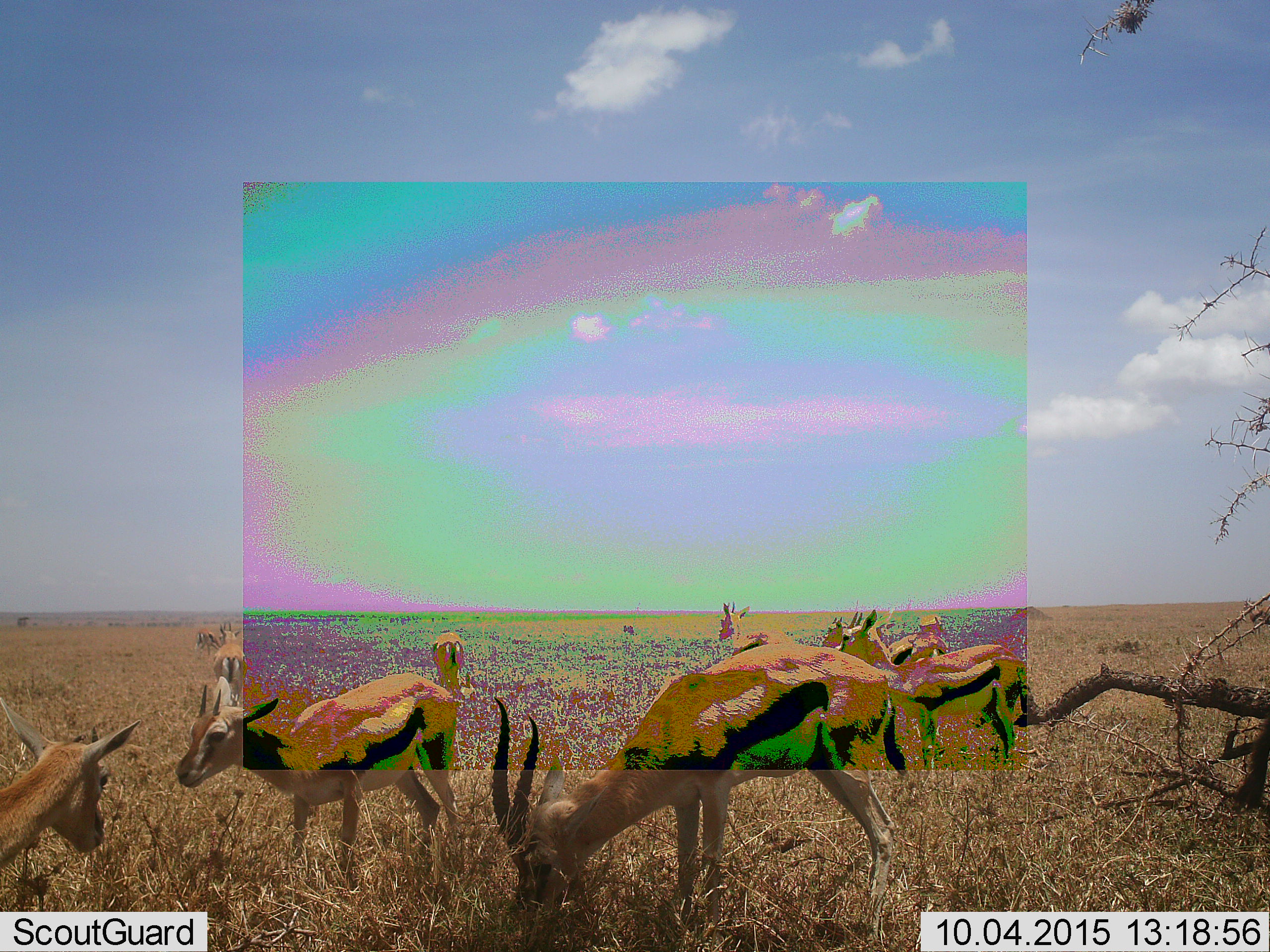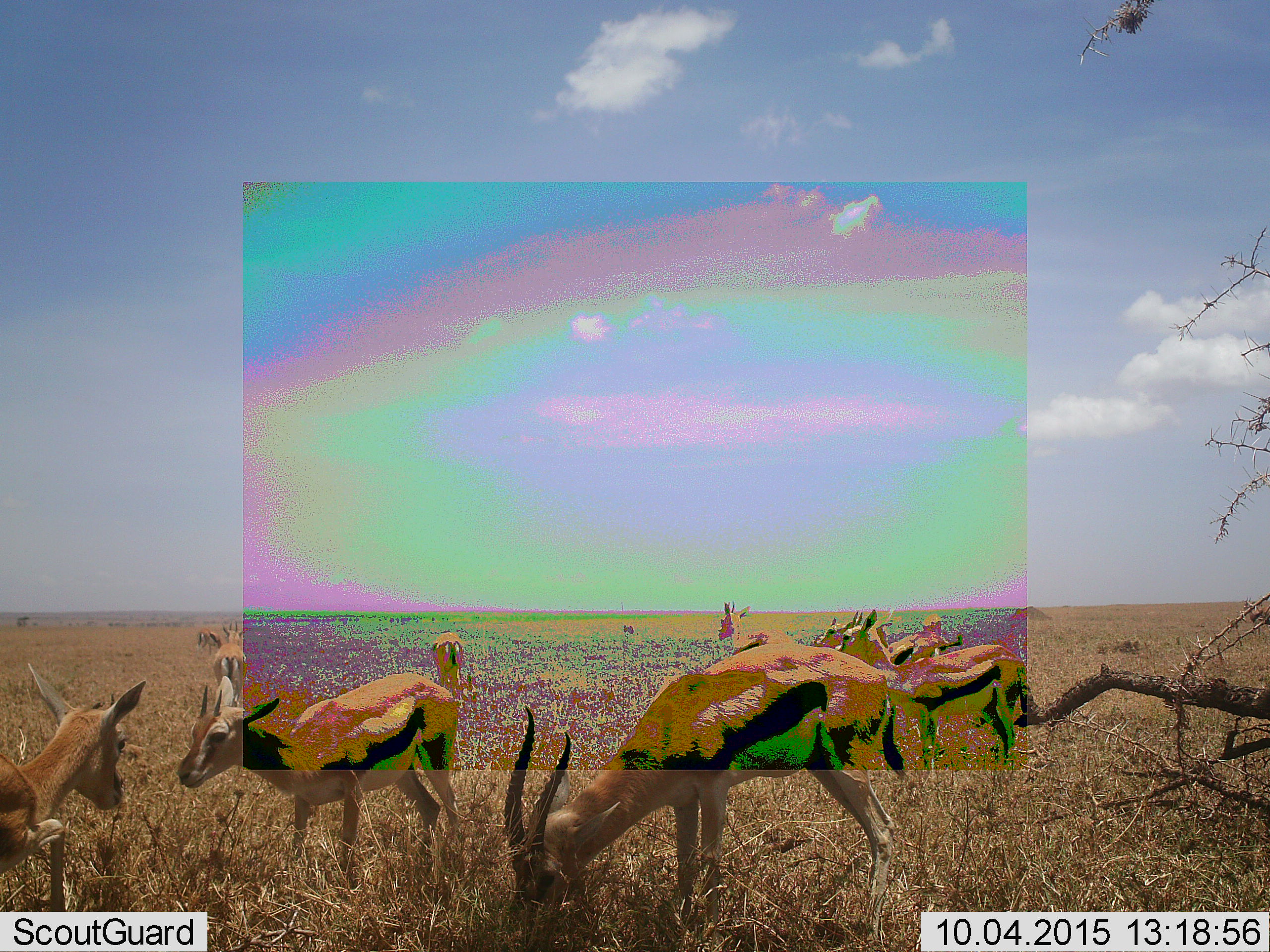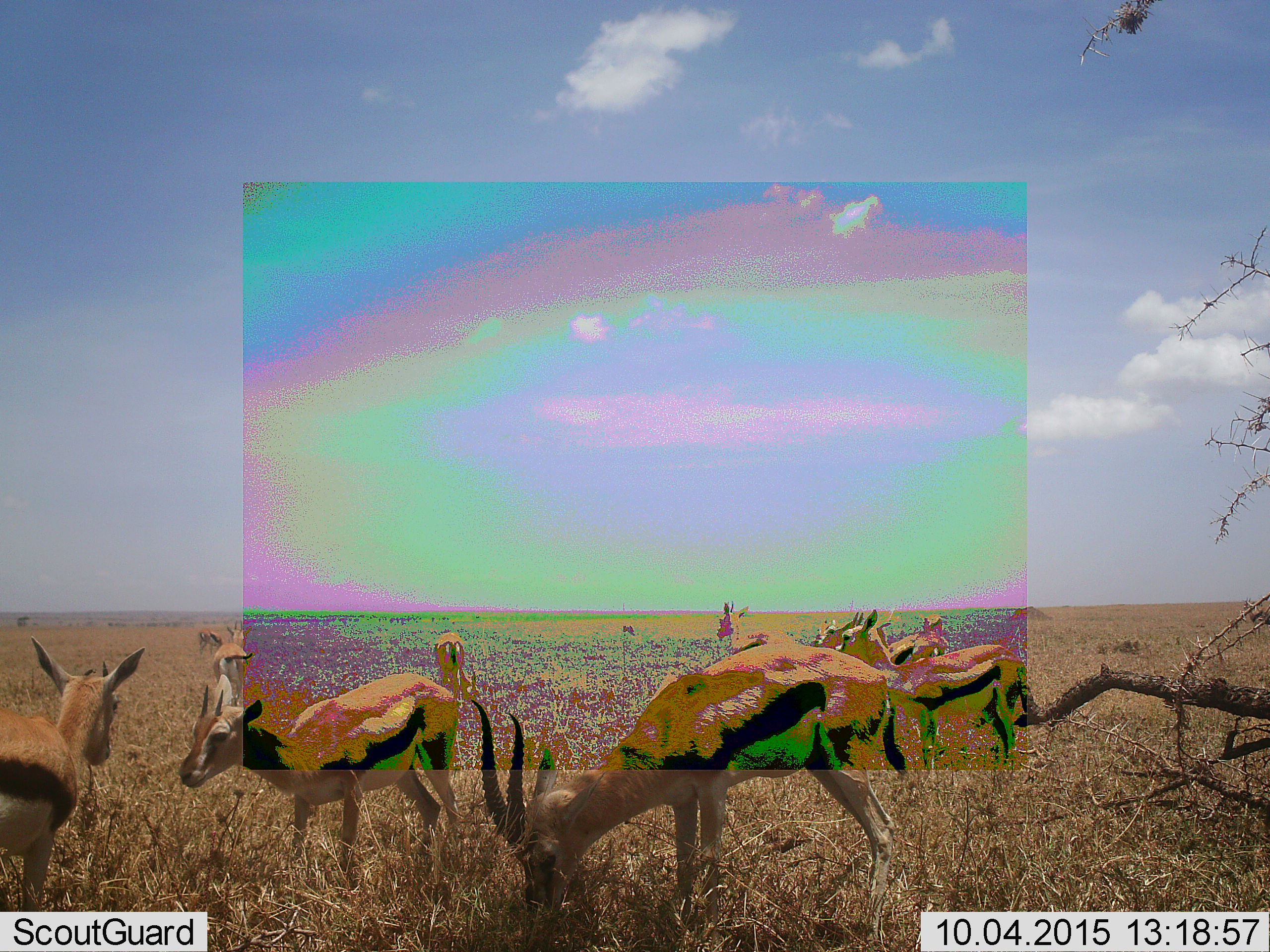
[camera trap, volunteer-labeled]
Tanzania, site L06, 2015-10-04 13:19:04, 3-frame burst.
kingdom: Animalia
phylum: Chordata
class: Mammalia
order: Artiodactyla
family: Bovidae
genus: Eudorcas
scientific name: Eudorcas thomsonii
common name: thomson's gazelle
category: gazellethomsons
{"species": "gazellethomsons (thomson's gazelle) (Eudorcas thomsonii)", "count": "10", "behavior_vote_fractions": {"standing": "75%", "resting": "0%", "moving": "25%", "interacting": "12%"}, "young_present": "12%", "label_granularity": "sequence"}